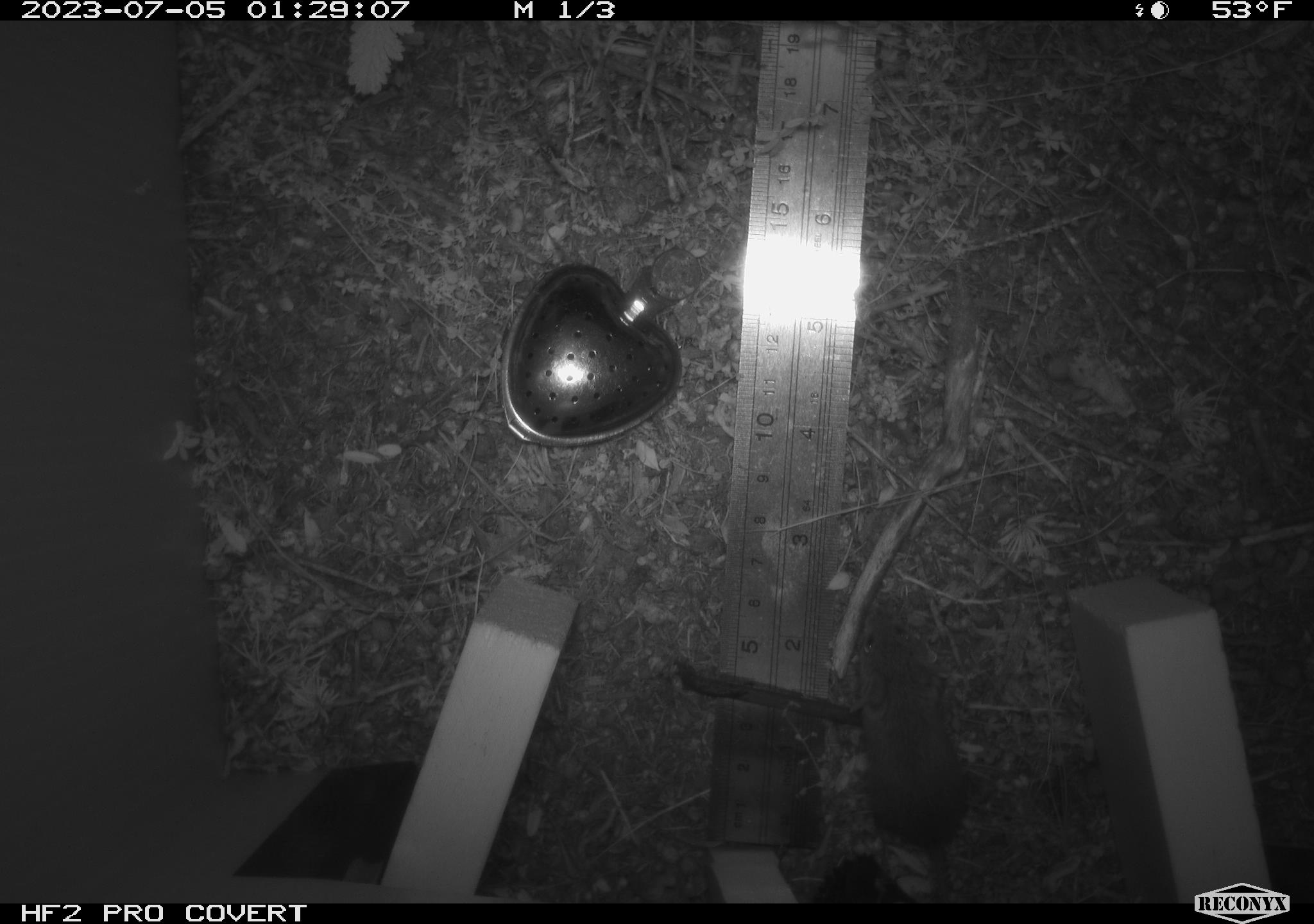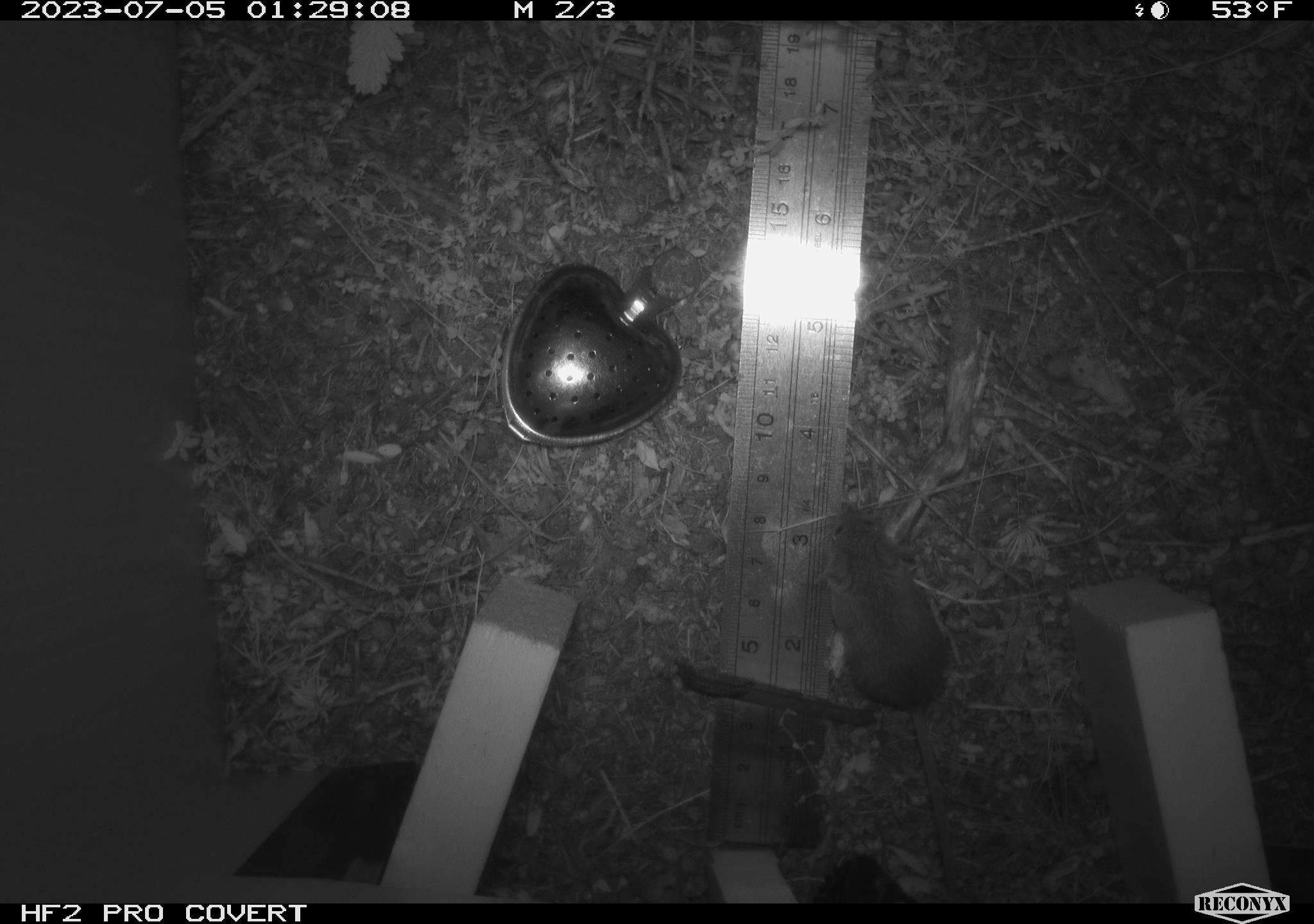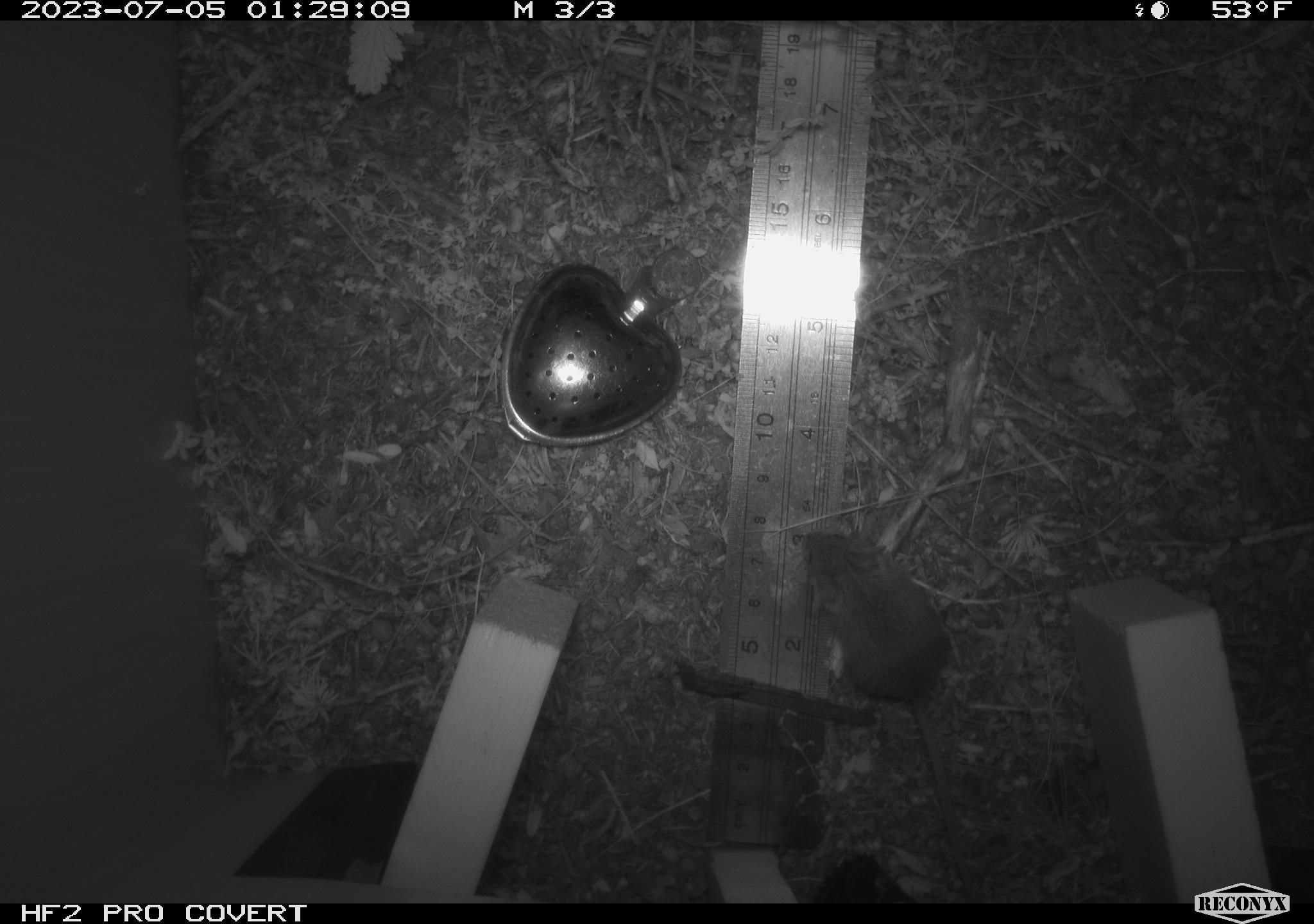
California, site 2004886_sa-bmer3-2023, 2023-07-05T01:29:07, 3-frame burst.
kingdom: Animalia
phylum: Chordata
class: Mammalia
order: Rodentia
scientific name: Rodentia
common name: mouse species